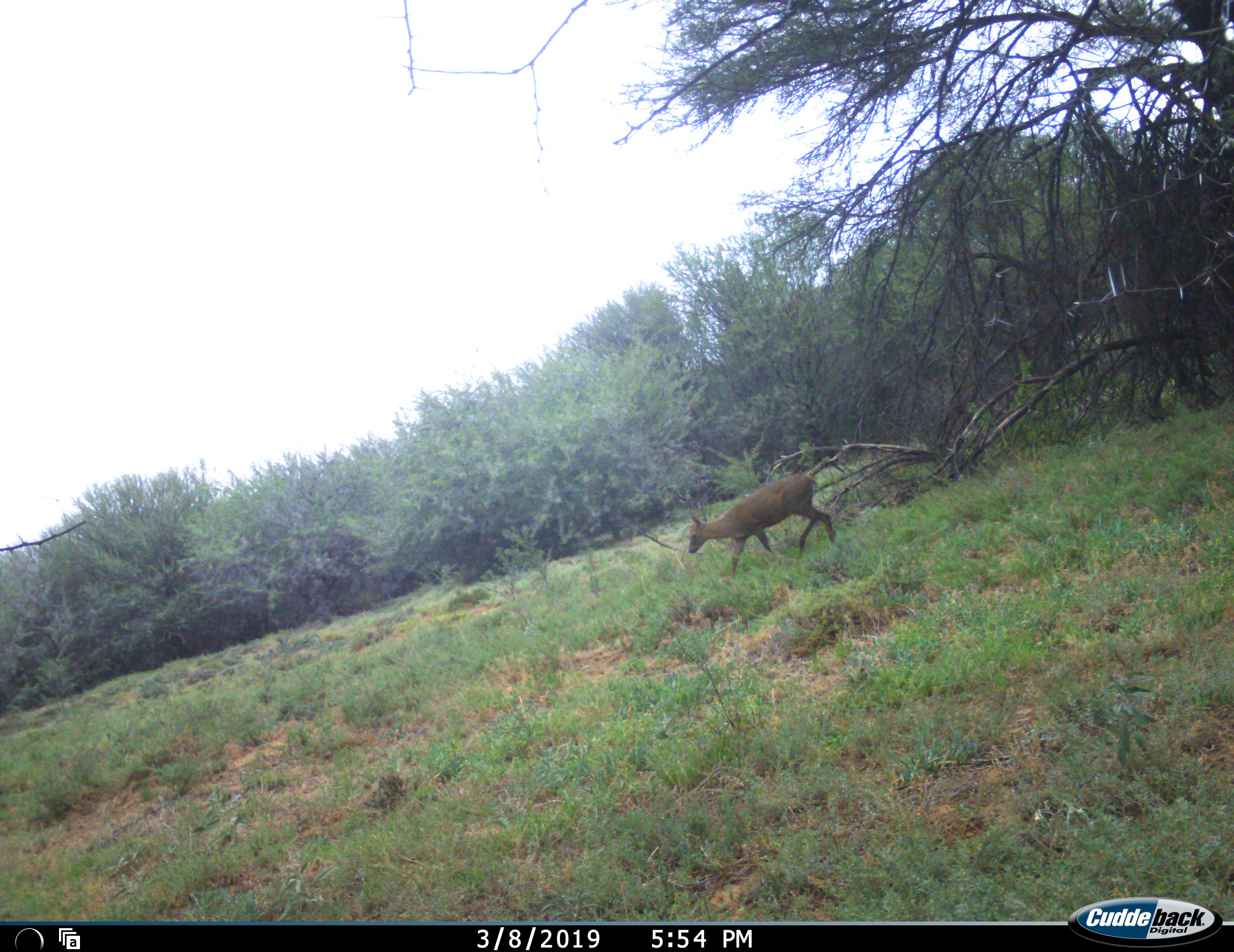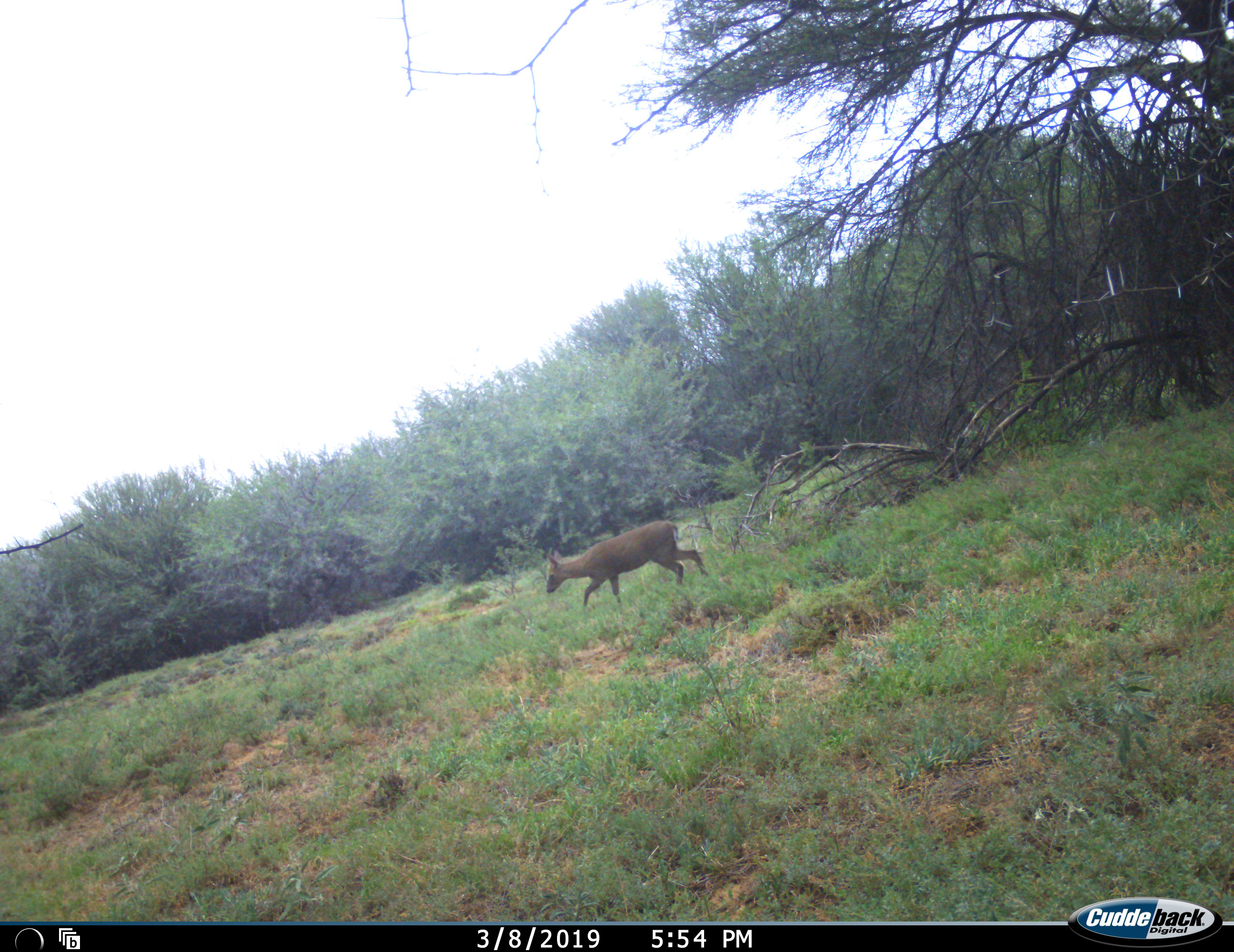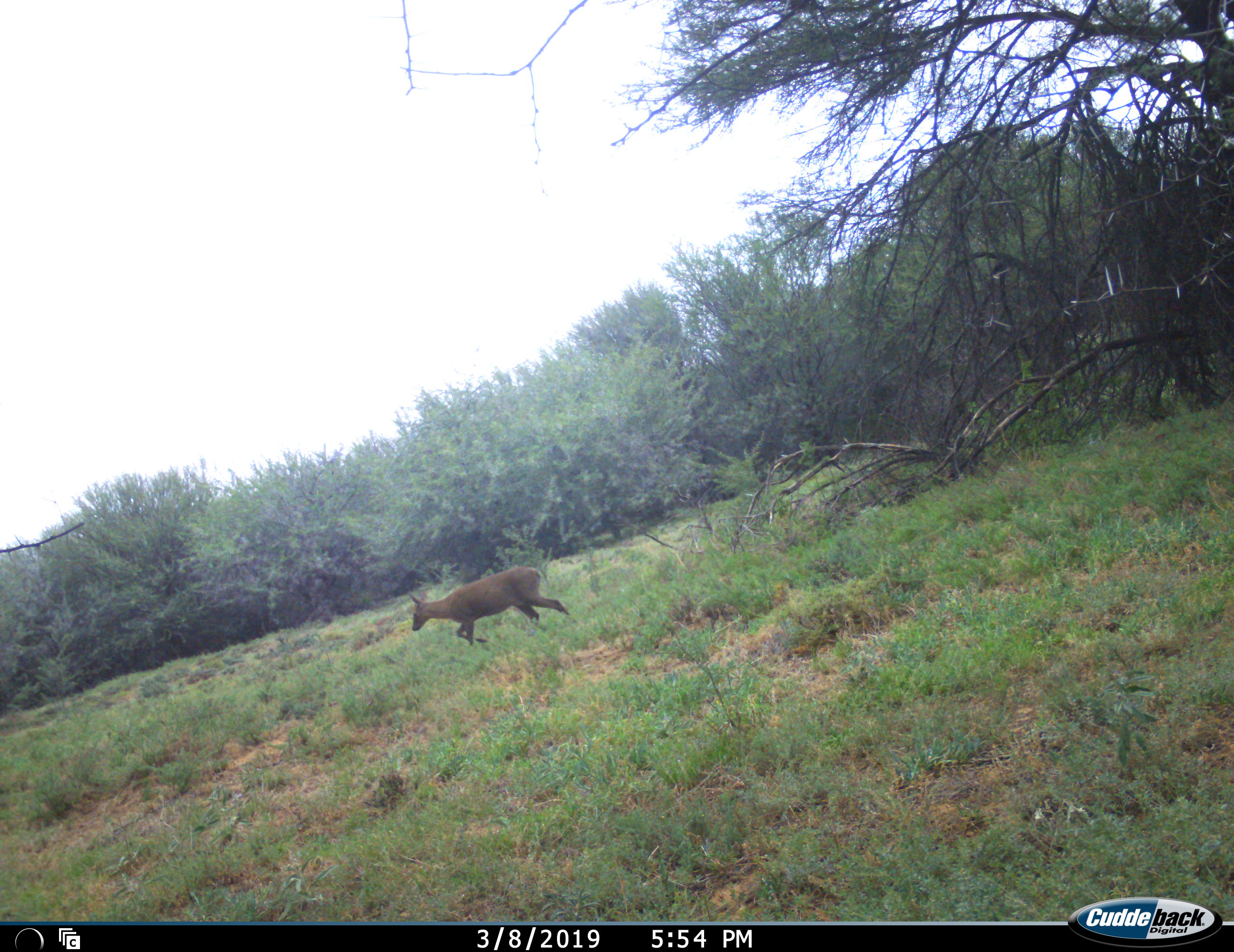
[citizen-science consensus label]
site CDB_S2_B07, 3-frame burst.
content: unidentified animal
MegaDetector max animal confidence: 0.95